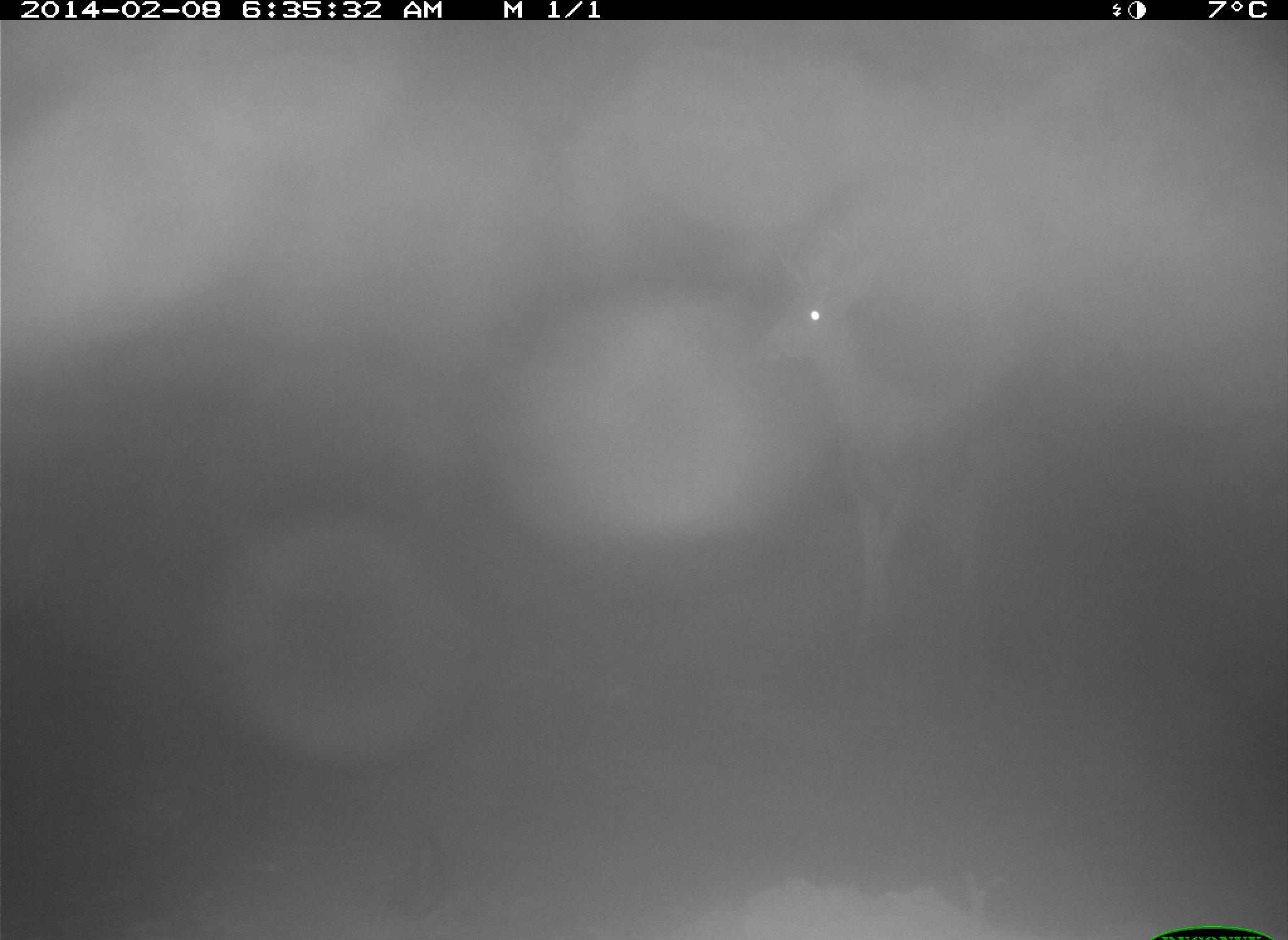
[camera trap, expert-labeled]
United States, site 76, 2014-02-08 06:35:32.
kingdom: Animalia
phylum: Chordata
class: Mammalia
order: Artiodactyla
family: Cervidae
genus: Odocoileus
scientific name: Odocoileus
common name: deer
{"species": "deer (Odocoileus)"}